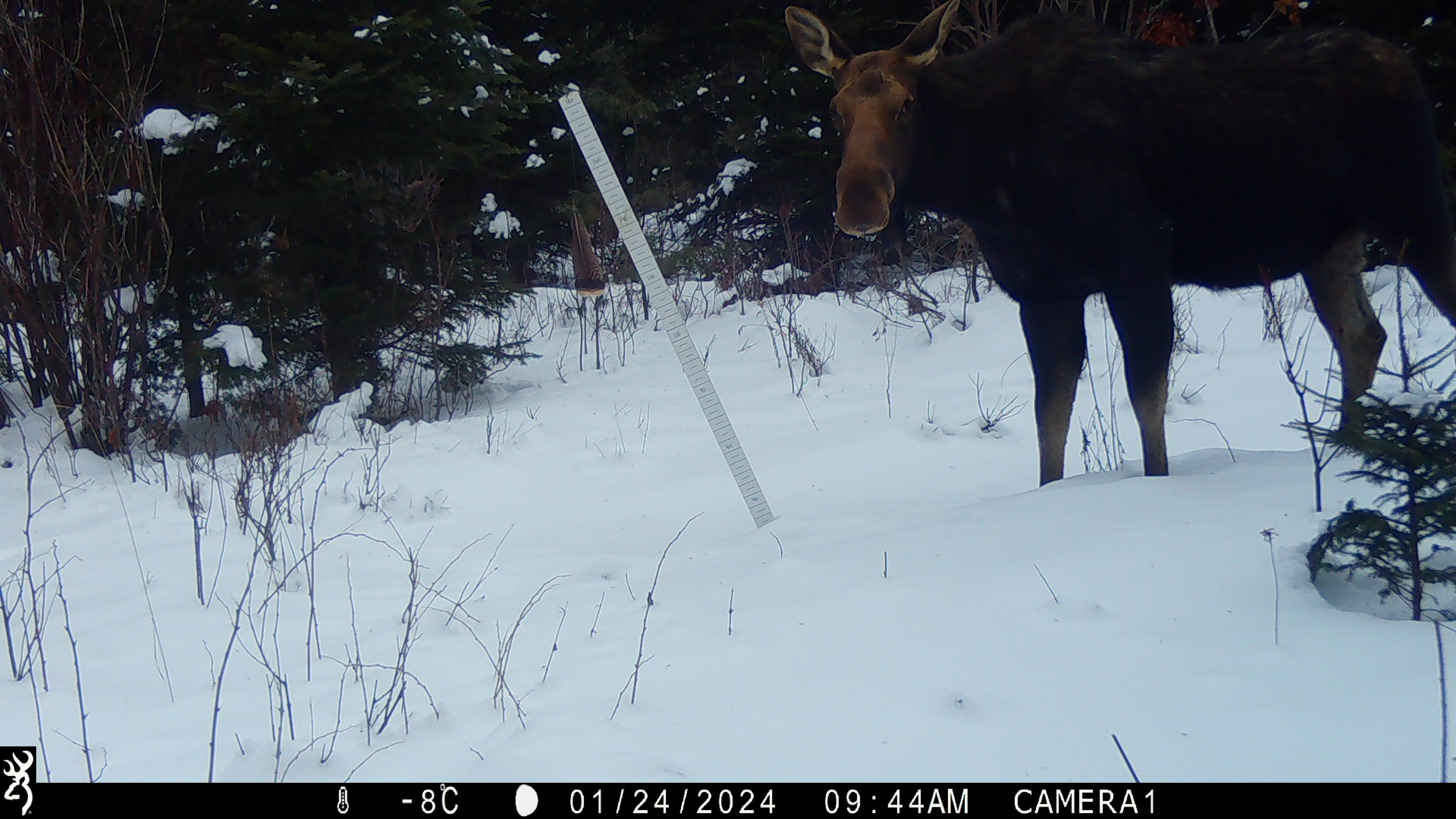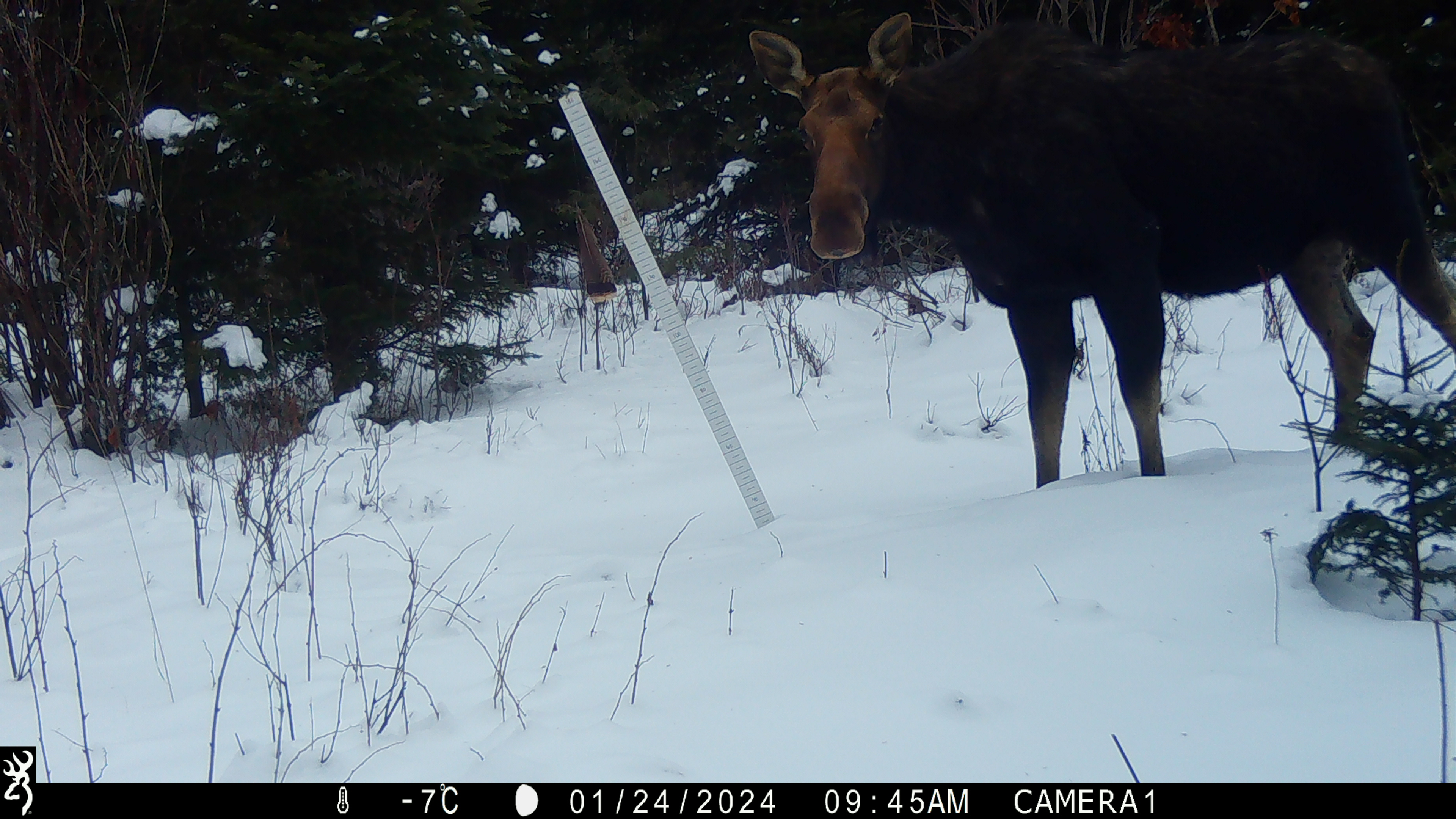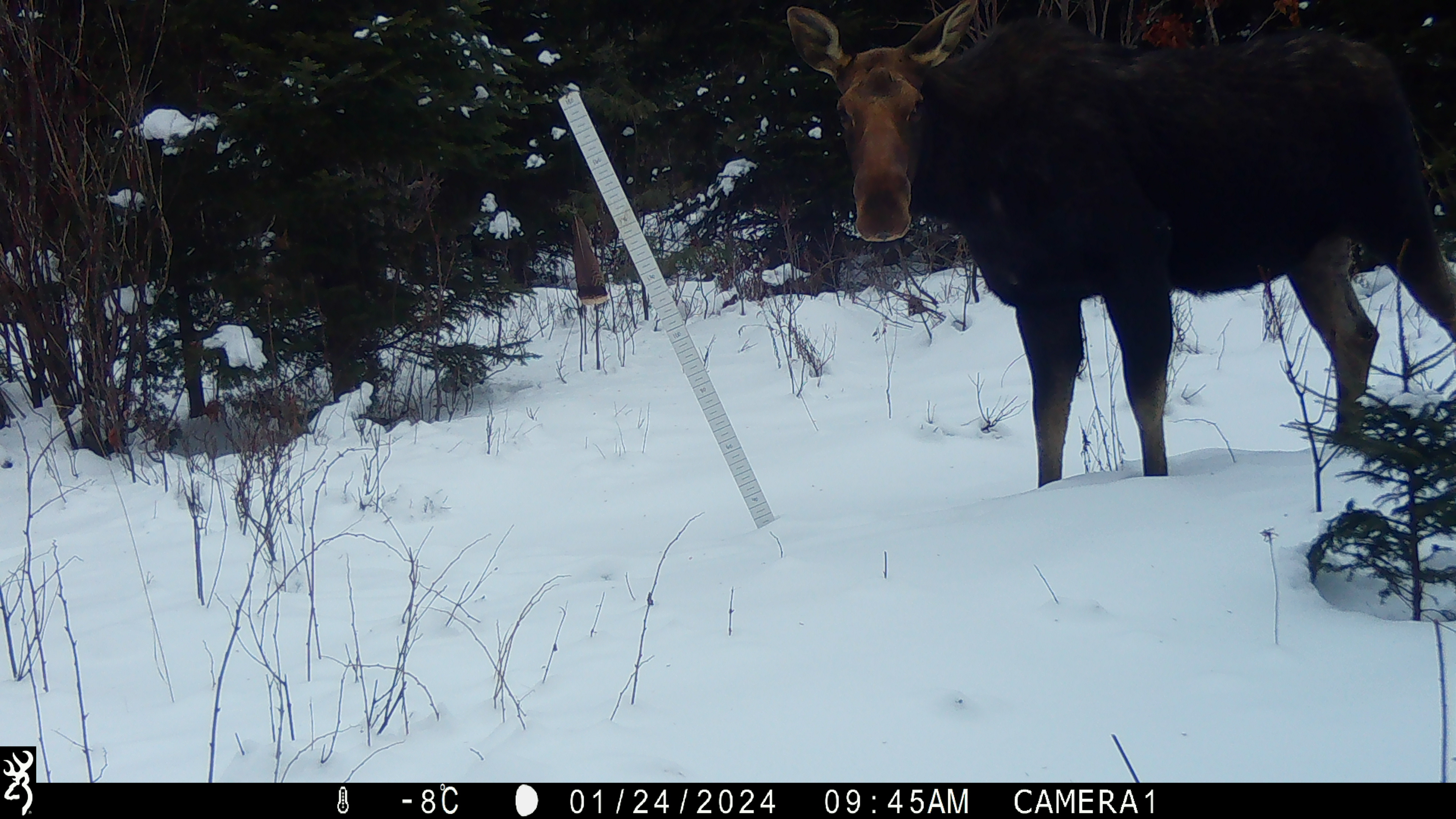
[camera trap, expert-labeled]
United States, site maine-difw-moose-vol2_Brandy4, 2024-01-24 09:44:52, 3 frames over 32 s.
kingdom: Animalia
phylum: Chordata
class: Mammalia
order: Artiodactyla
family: Cervidae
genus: Alces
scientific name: Alces alces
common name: moose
Moose (Alces alces).